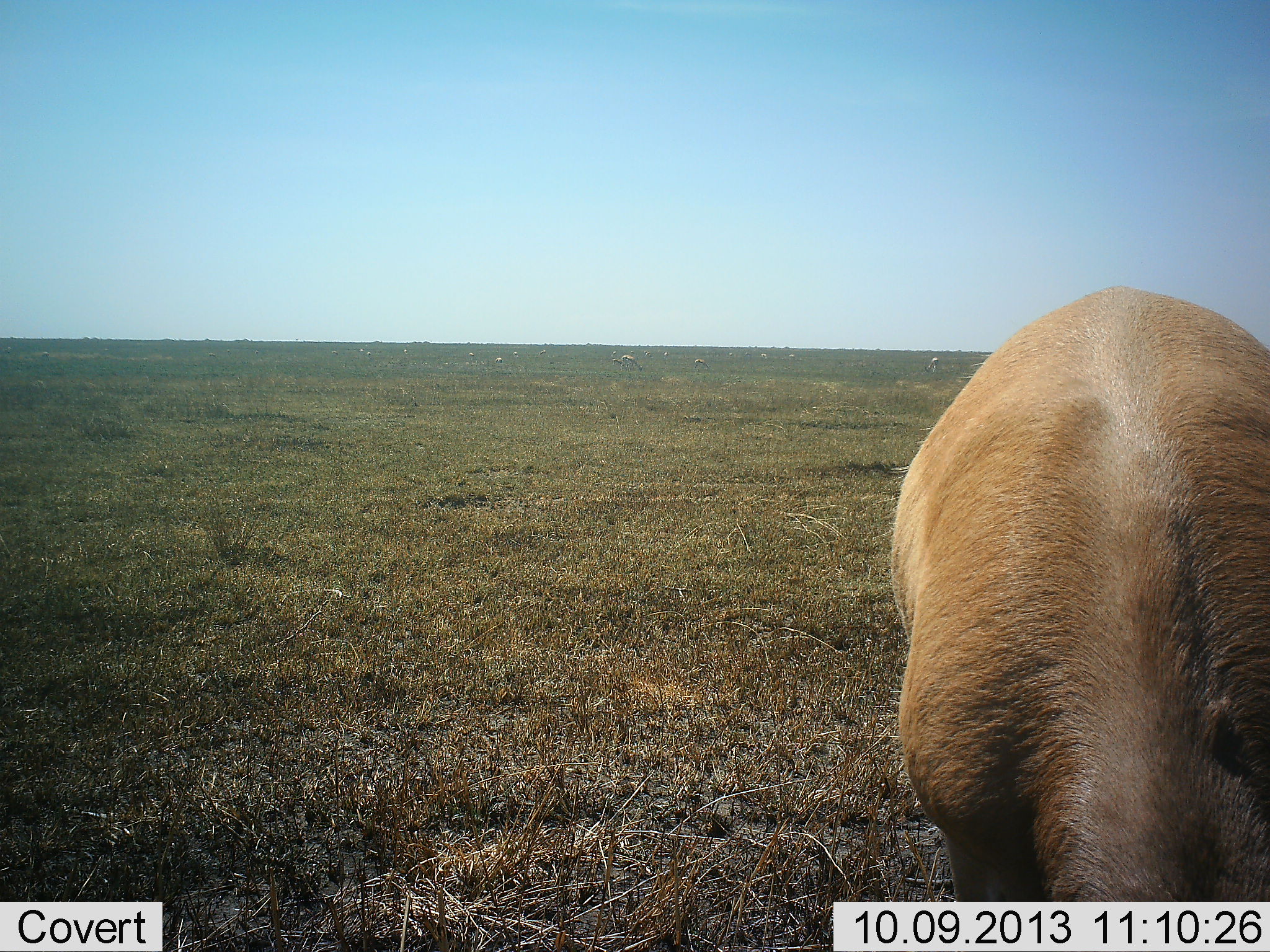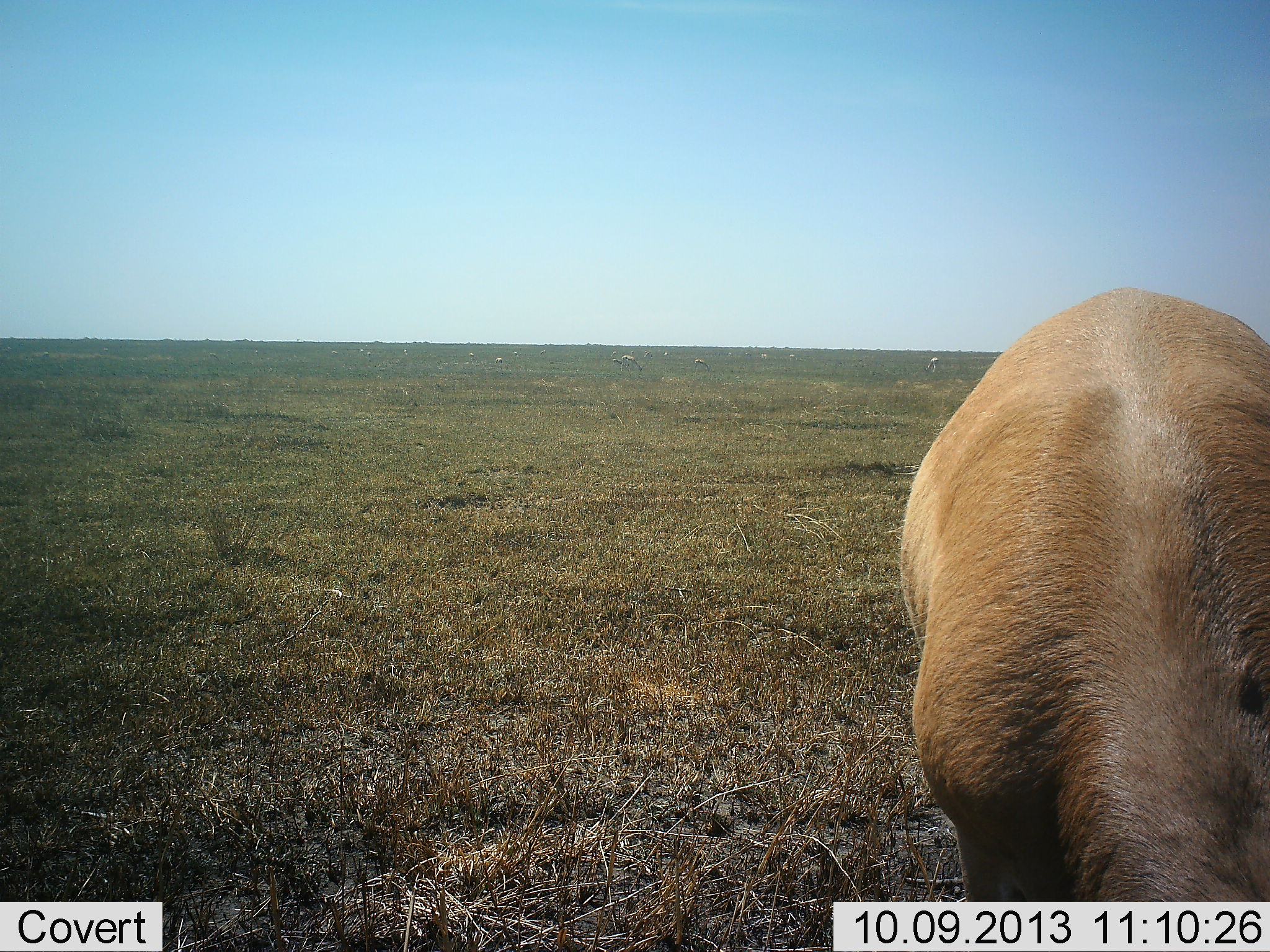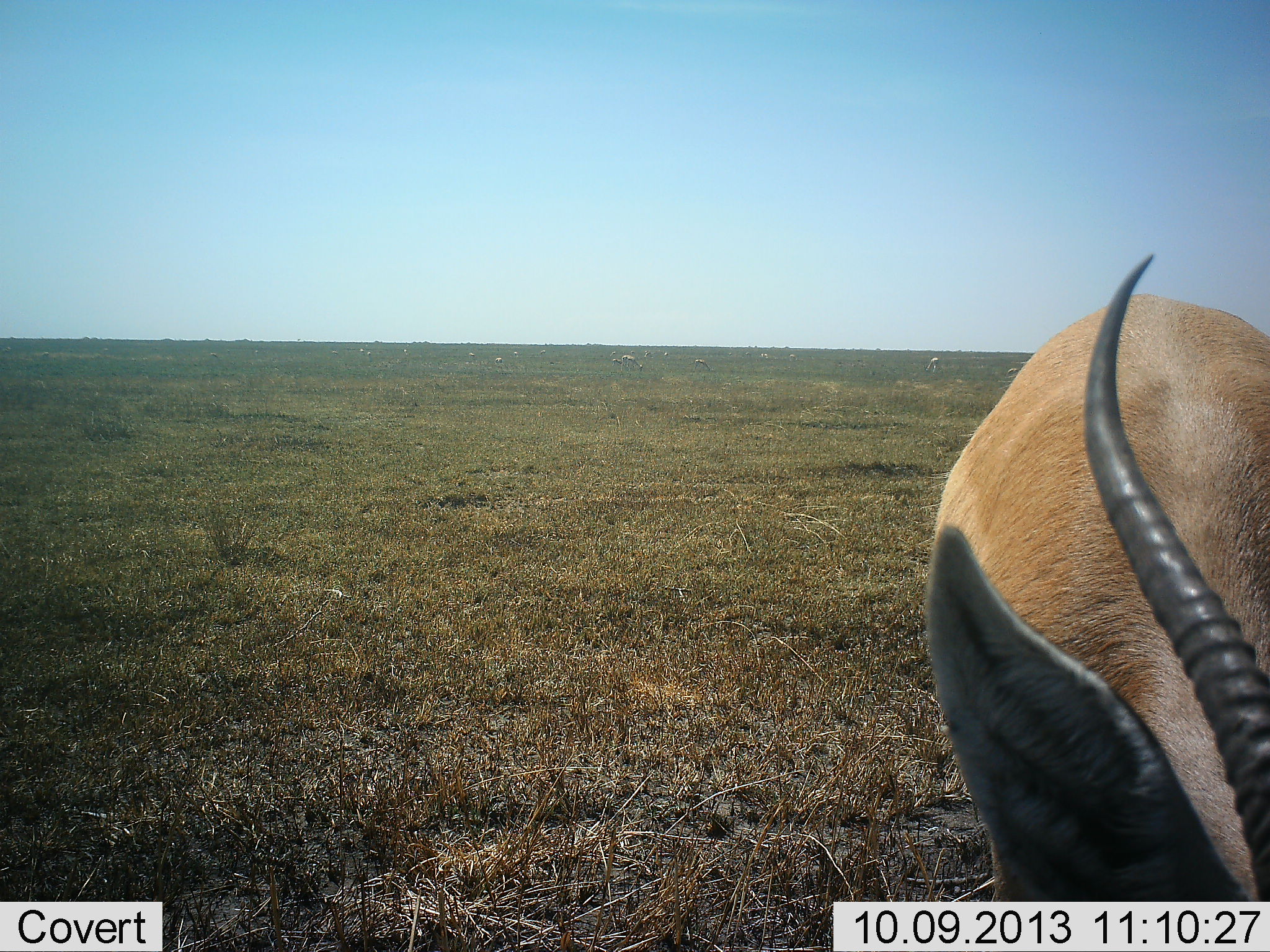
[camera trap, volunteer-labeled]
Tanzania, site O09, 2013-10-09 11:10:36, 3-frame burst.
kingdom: Animalia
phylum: Chordata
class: Mammalia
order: Artiodactyla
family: Bovidae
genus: Nanger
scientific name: Nanger granti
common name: grant's gazelle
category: gazellegrants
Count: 1.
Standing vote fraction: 55%.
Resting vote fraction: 0%.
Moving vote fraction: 18%.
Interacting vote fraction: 0%.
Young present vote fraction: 9%.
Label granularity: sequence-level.